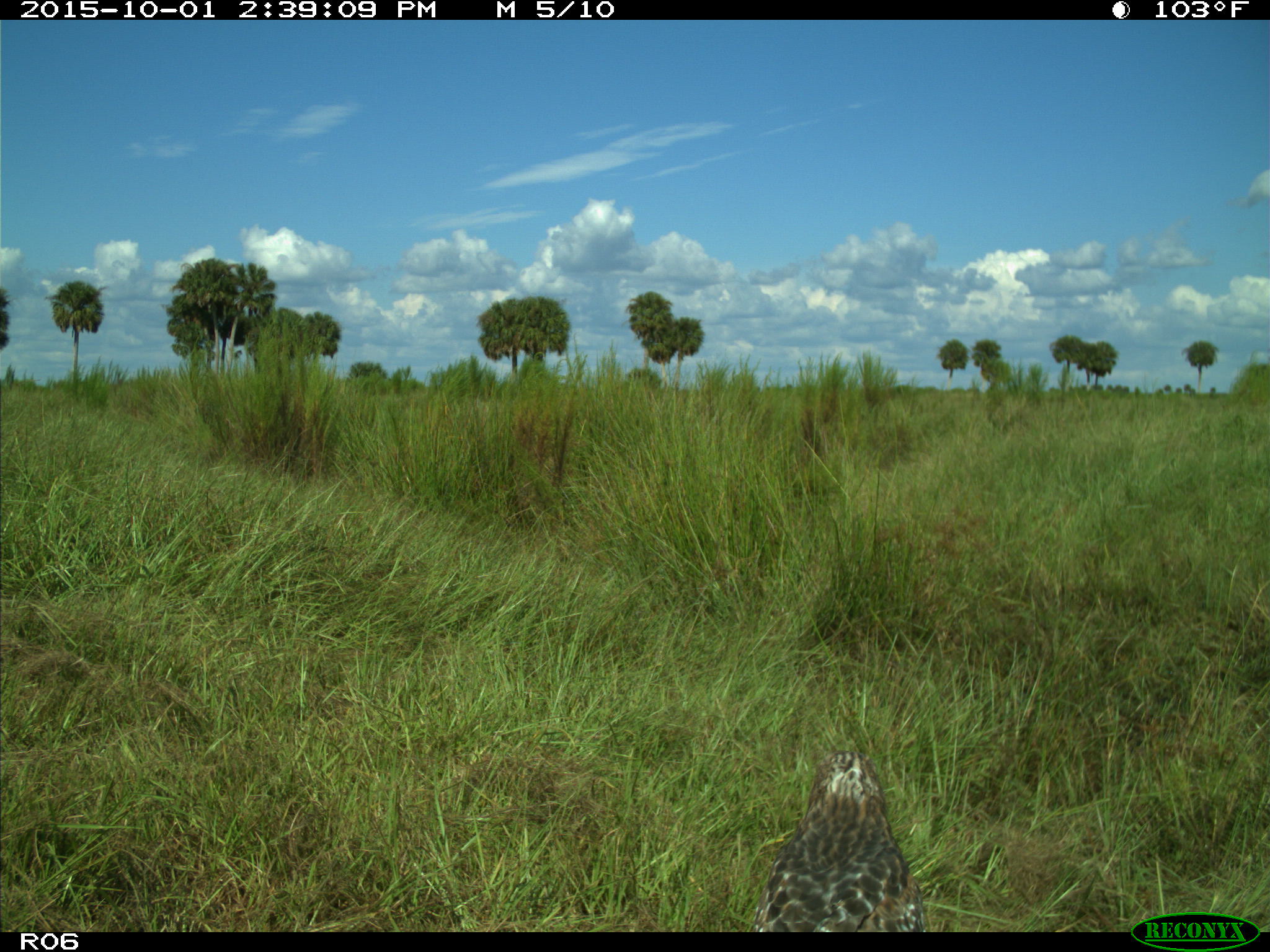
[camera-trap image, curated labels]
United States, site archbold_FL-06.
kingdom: Animalia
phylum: Chordata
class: Aves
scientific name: Aves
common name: birds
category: unidentified bird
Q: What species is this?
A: Unidentified bird (birds) (Aves).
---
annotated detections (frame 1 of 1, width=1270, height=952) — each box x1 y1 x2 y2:
animal: 755 747 921 933